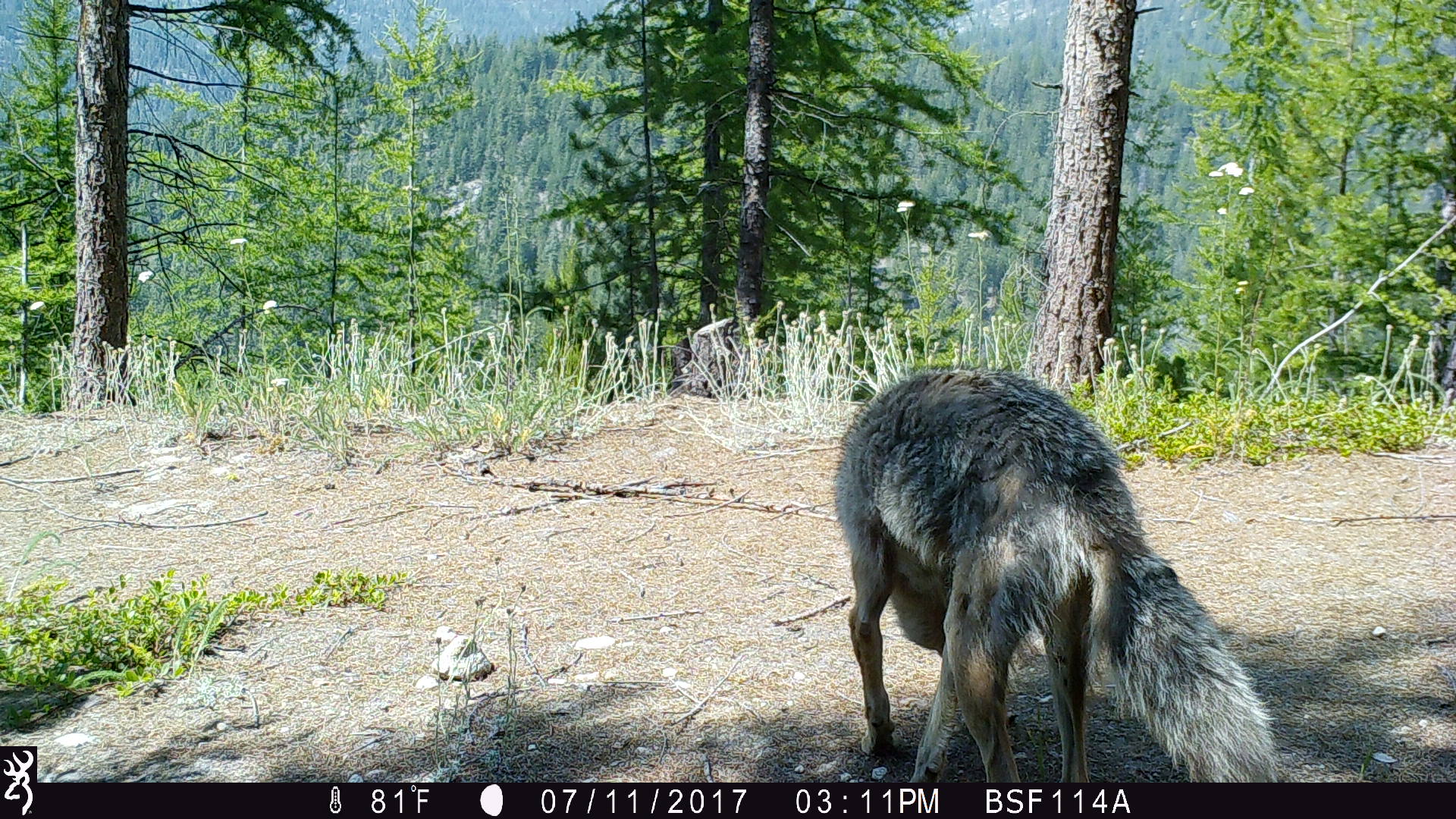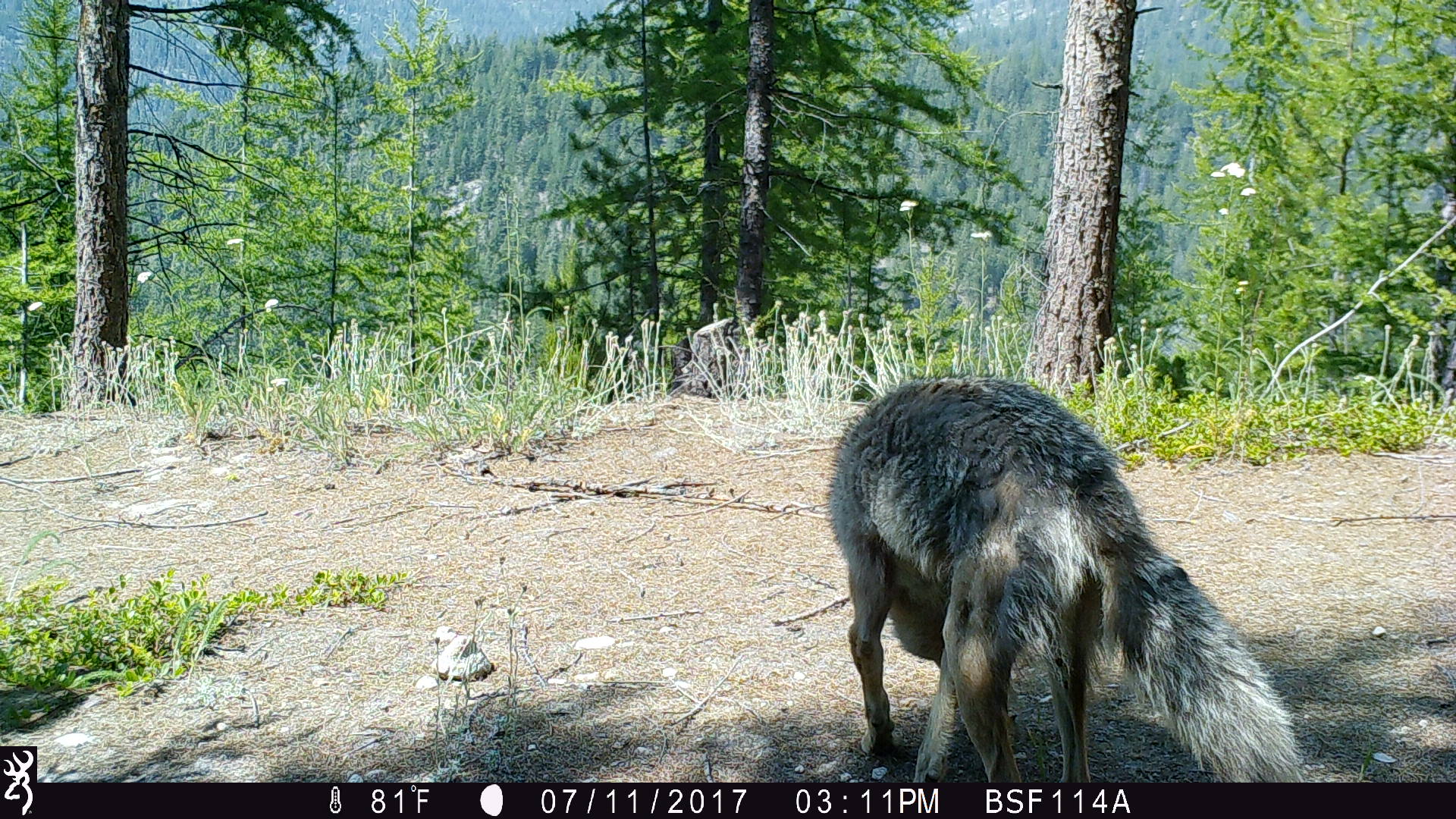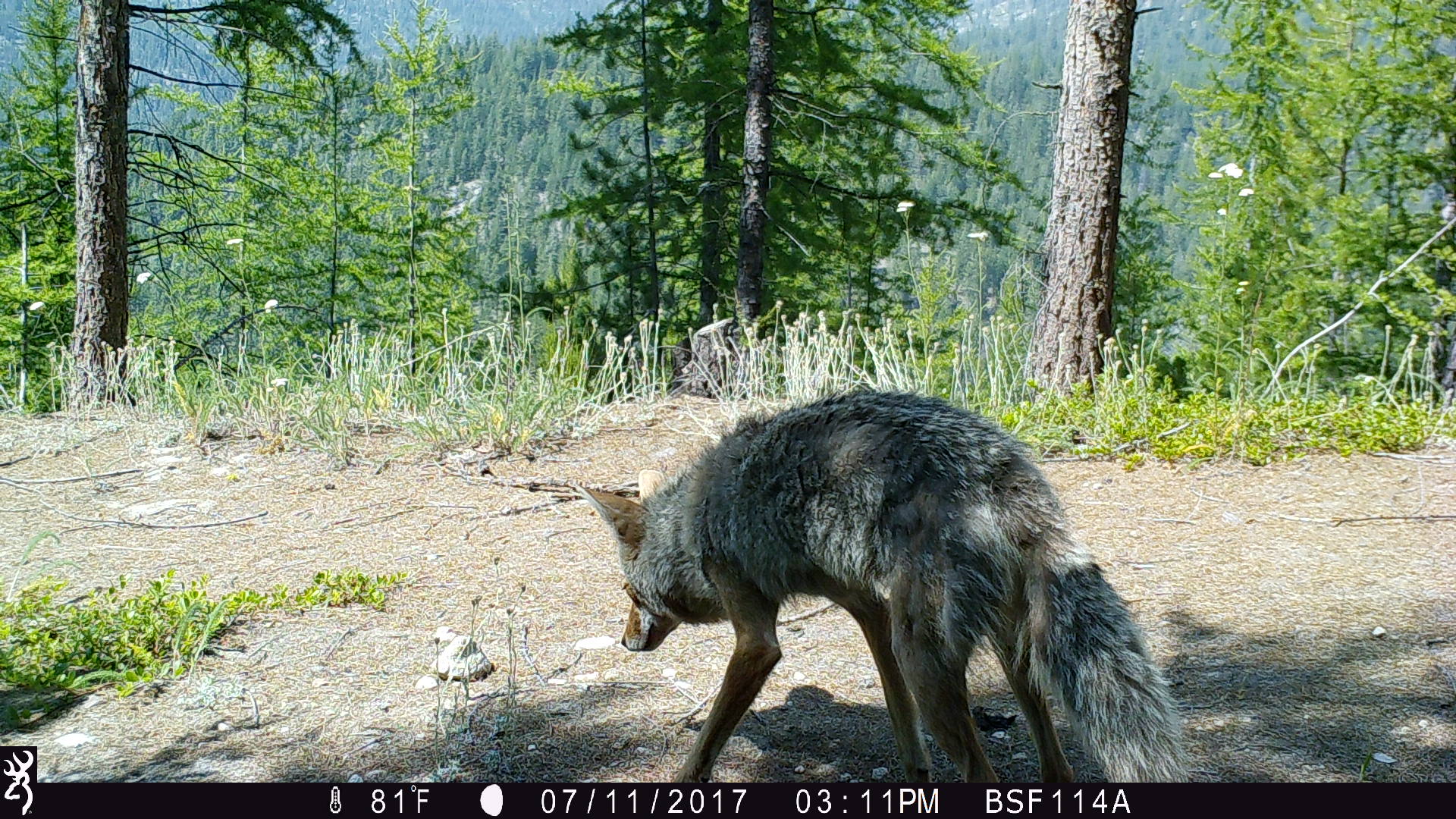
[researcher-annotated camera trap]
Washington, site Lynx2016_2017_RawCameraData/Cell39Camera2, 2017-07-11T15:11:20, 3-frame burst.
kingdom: Animalia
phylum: Chordata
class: Mammalia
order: Carnivora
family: Canidae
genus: Canis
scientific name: Canis latrans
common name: coyote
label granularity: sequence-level